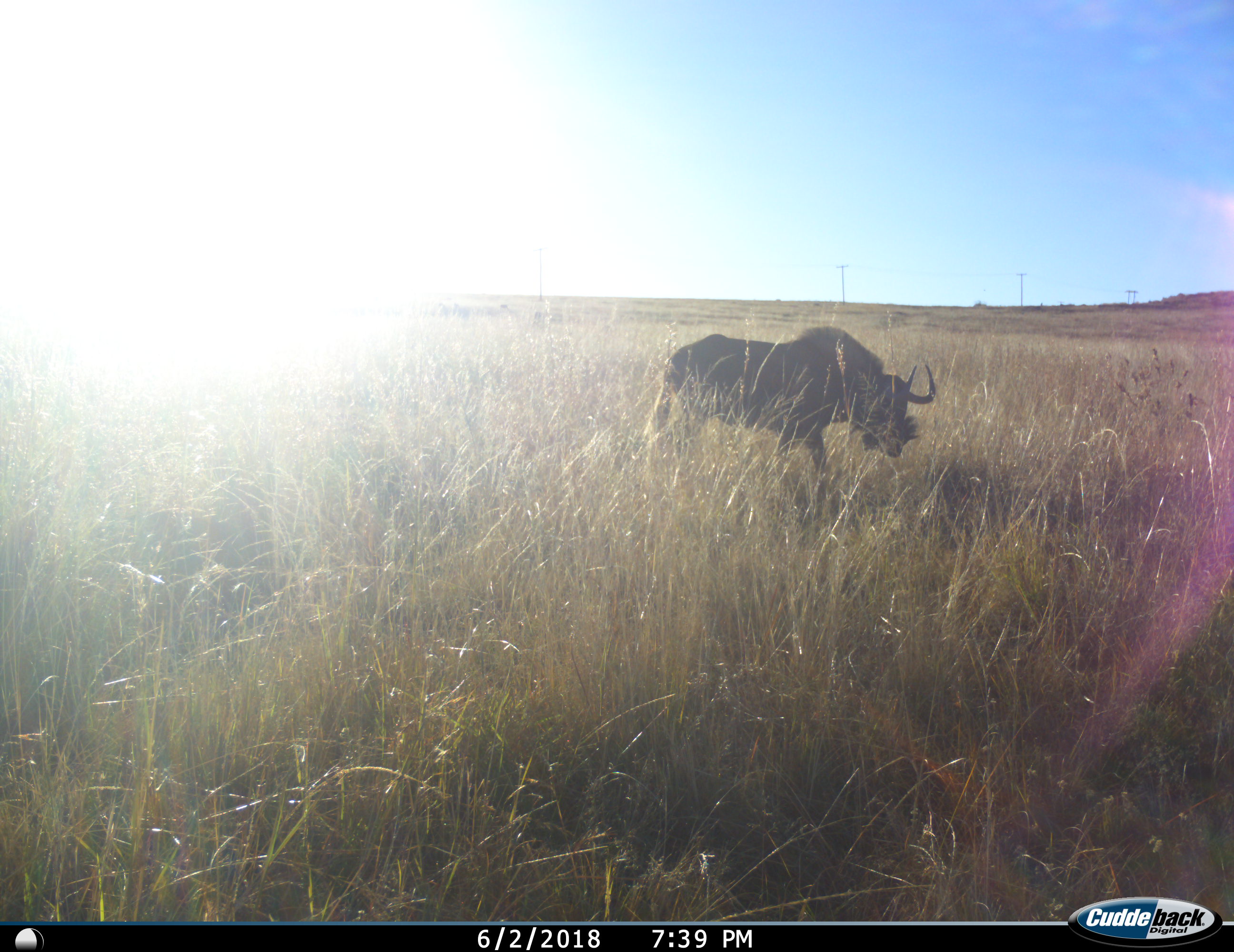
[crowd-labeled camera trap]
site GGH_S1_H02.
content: unidentified animal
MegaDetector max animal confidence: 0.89